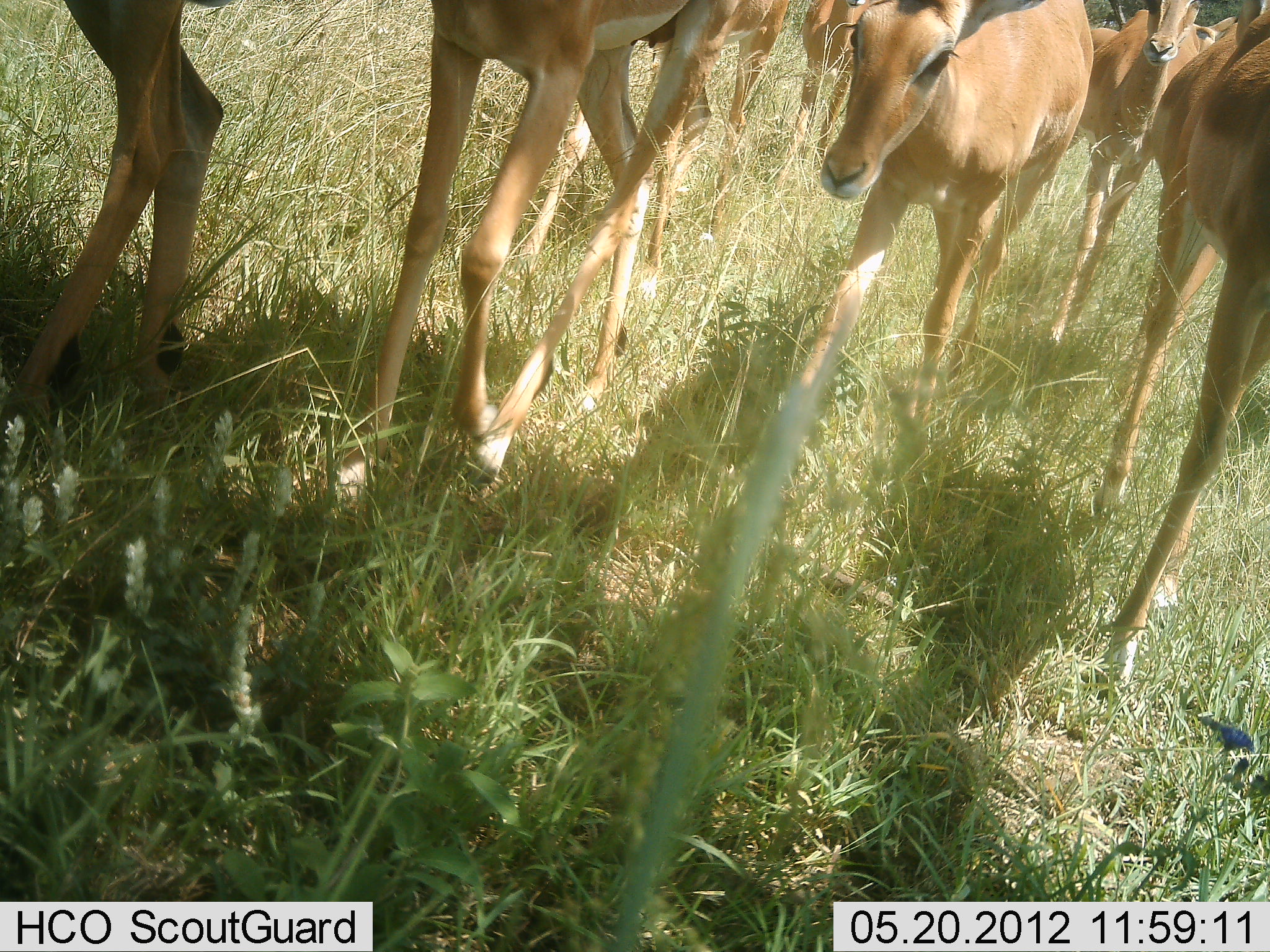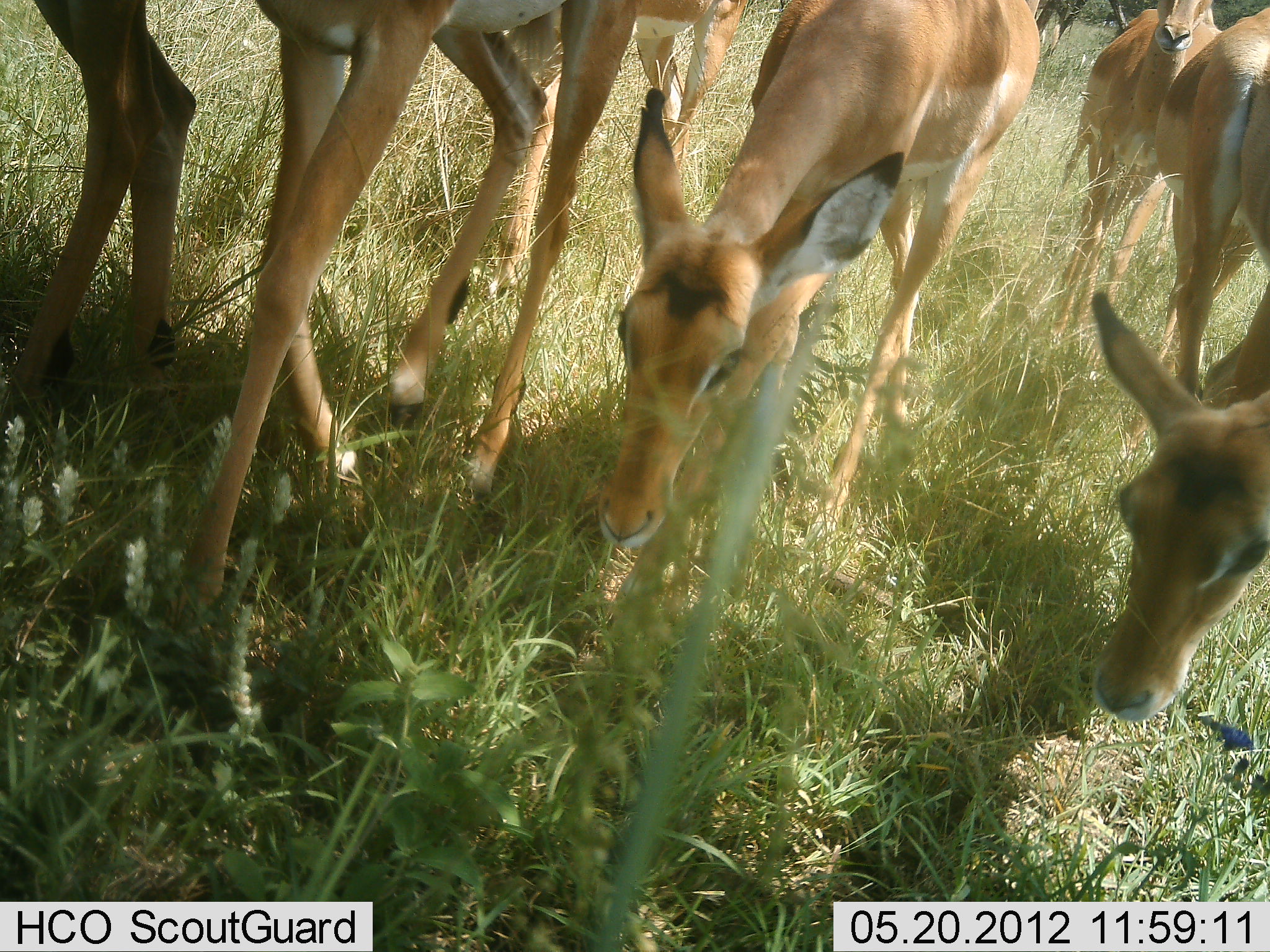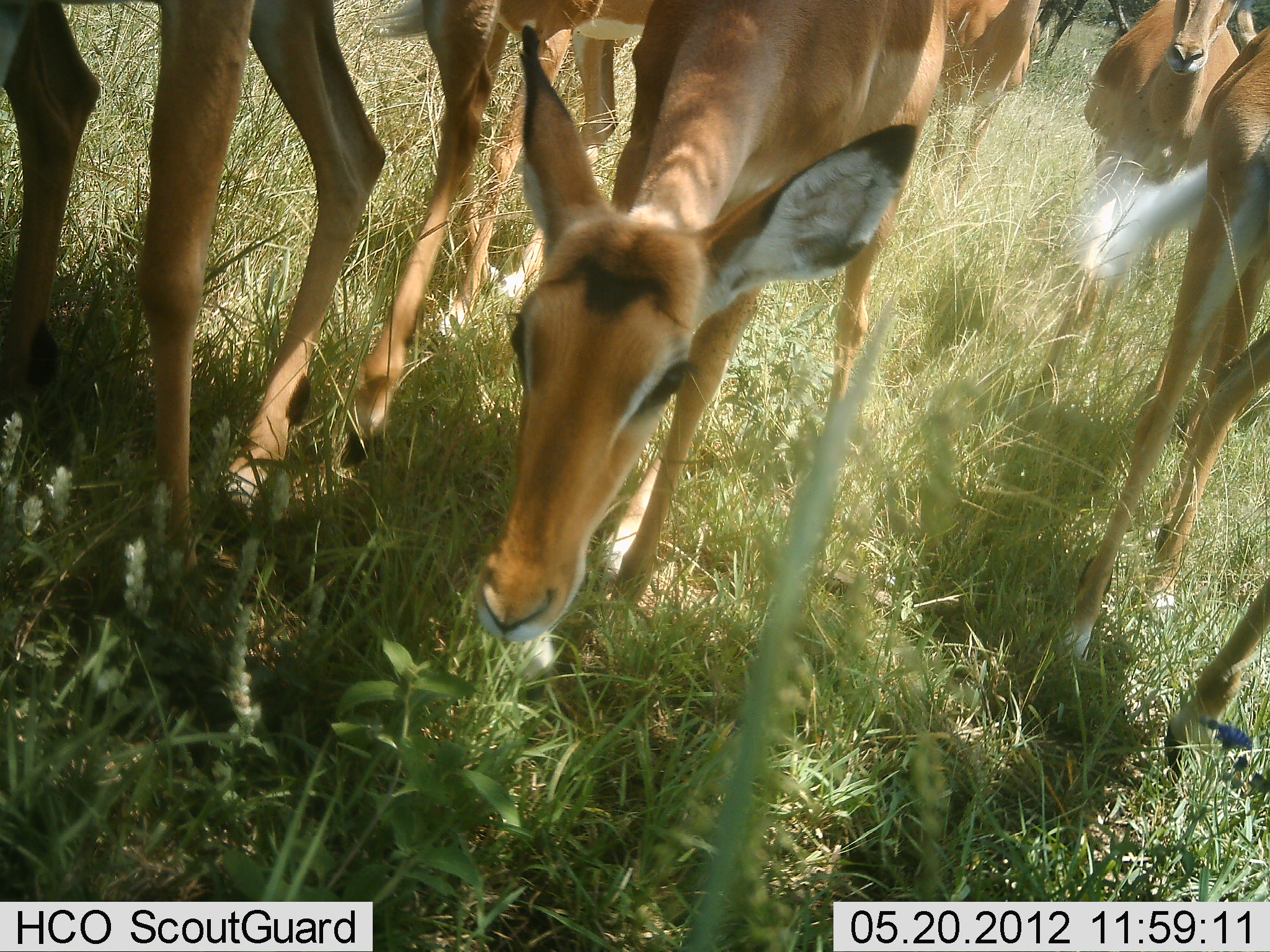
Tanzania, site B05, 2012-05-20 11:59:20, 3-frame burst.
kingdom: Animalia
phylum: Chordata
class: Mammalia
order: Artiodactyla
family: Bovidae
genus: Aepyceros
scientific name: Aepyceros melampus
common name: impala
Impala (Aepyceros melampus), count 7. Behavior (volunteer vote fractions): standing 35%, resting 0%, moving 76%, interacting 0%. Young present (vote fraction): 6%. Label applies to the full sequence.